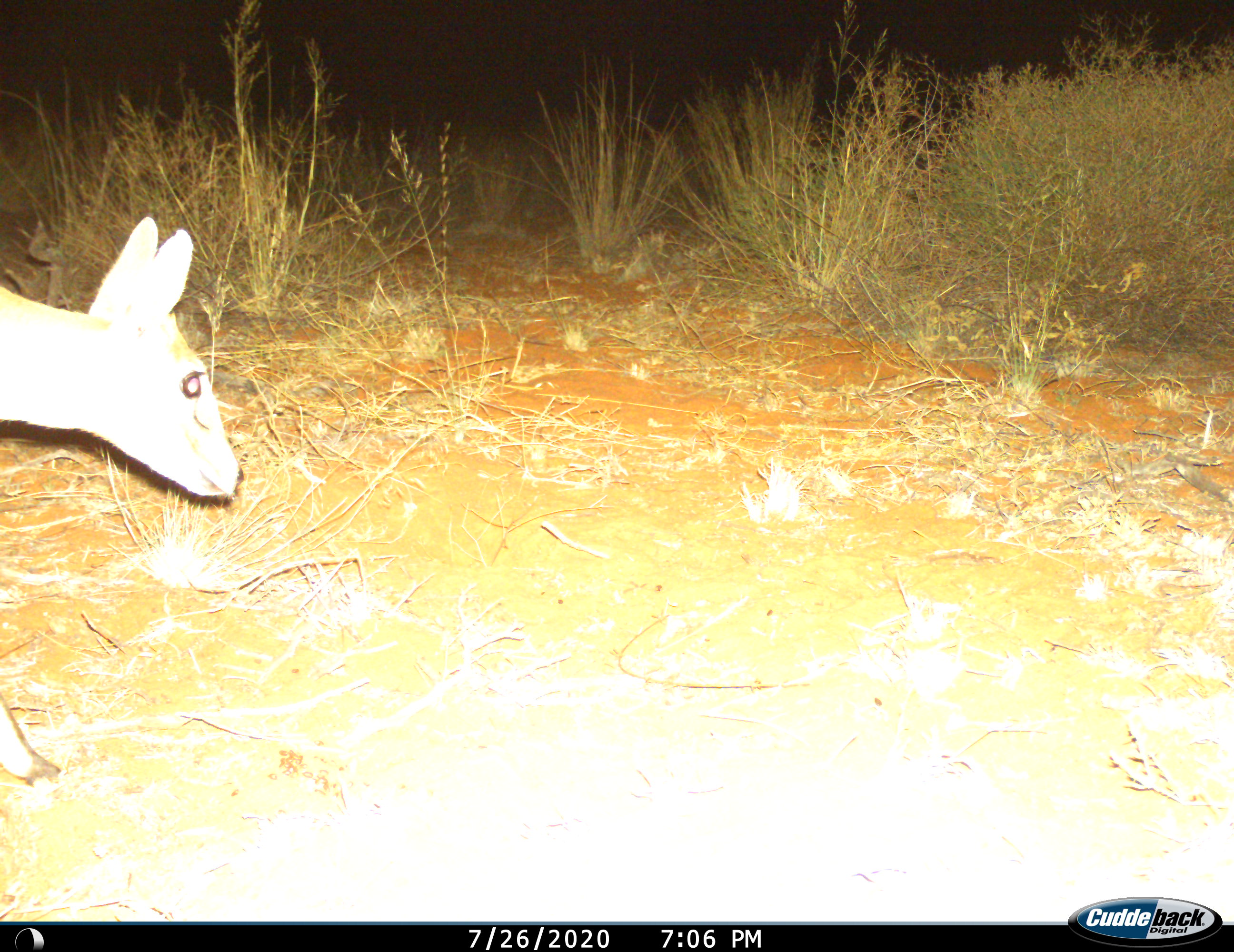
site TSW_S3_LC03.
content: unidentified animal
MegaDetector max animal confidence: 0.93